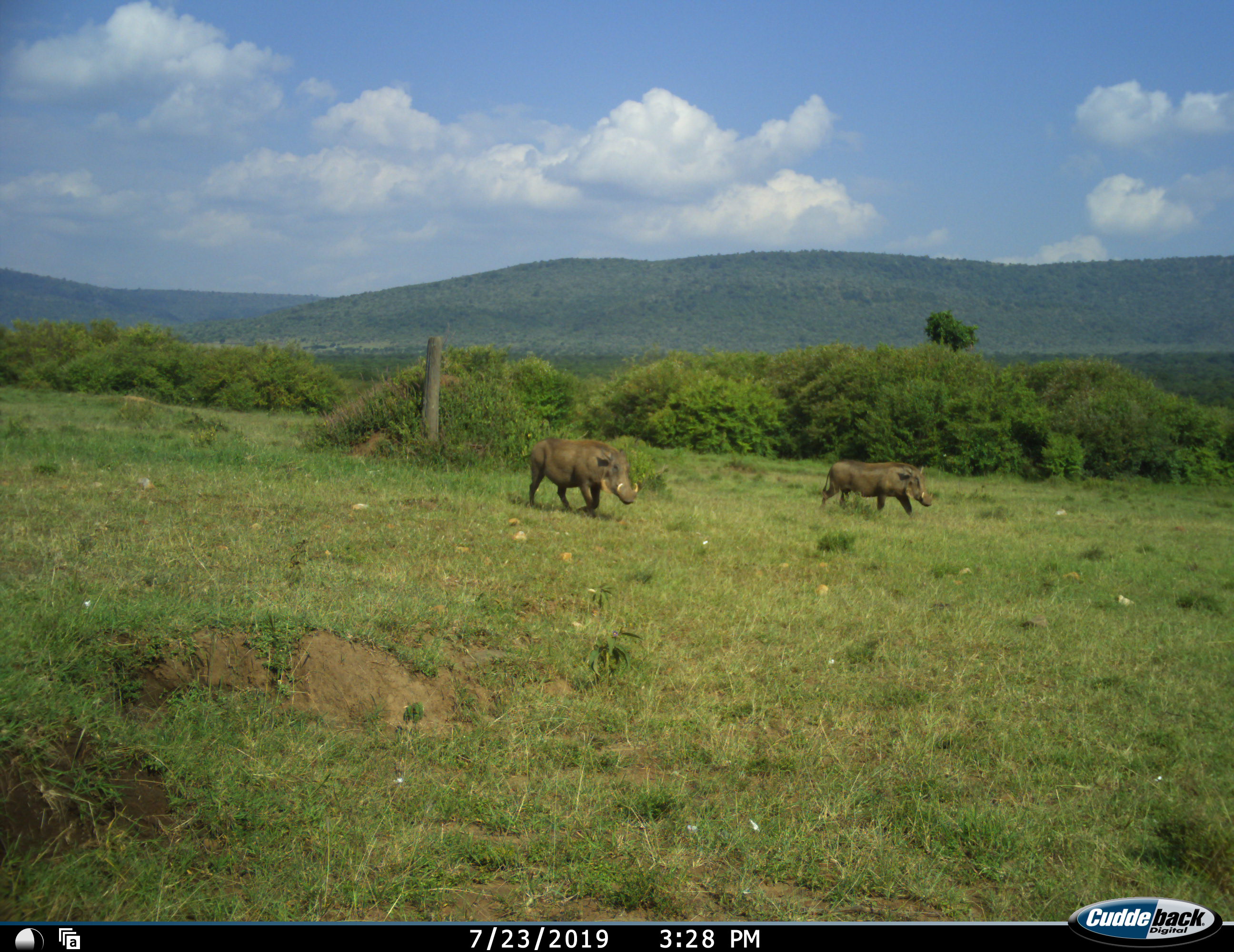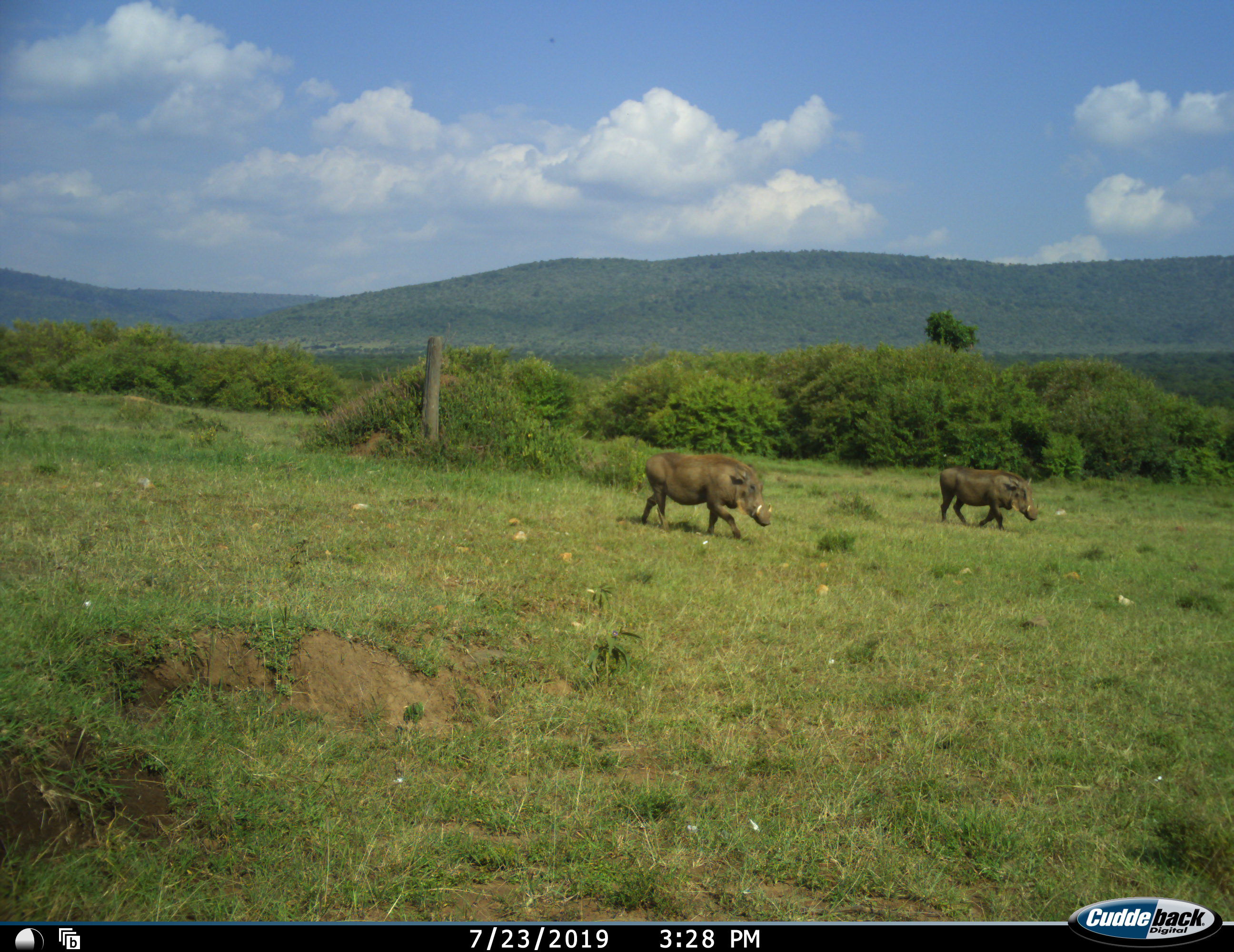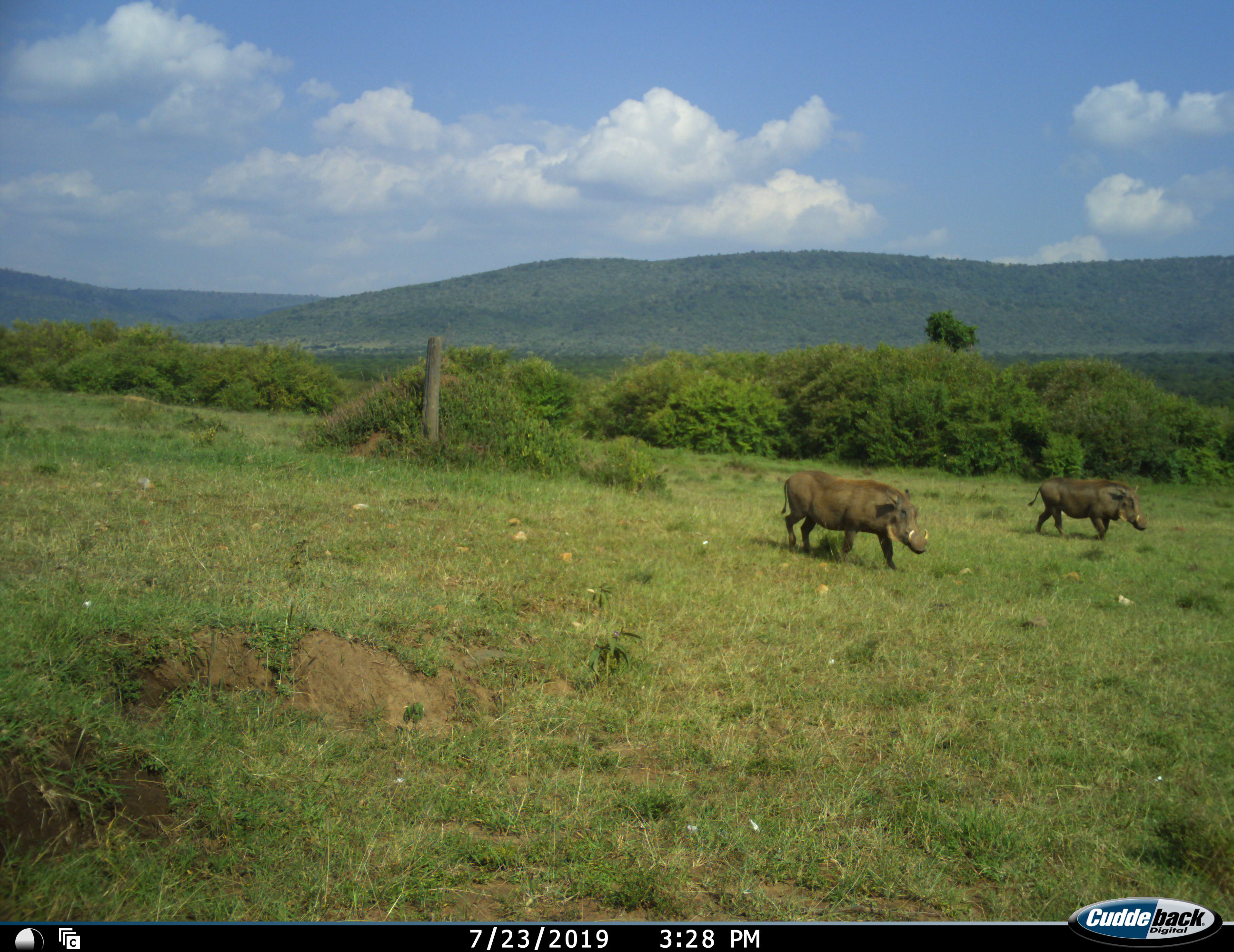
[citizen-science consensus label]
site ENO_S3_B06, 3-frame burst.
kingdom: Animalia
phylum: Chordata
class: Mammalia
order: Artiodactyla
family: Suidae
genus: Phacochoerus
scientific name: Phacochoerus africanus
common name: warthog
Warthog (Phacochoerus africanus), count 2. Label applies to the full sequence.